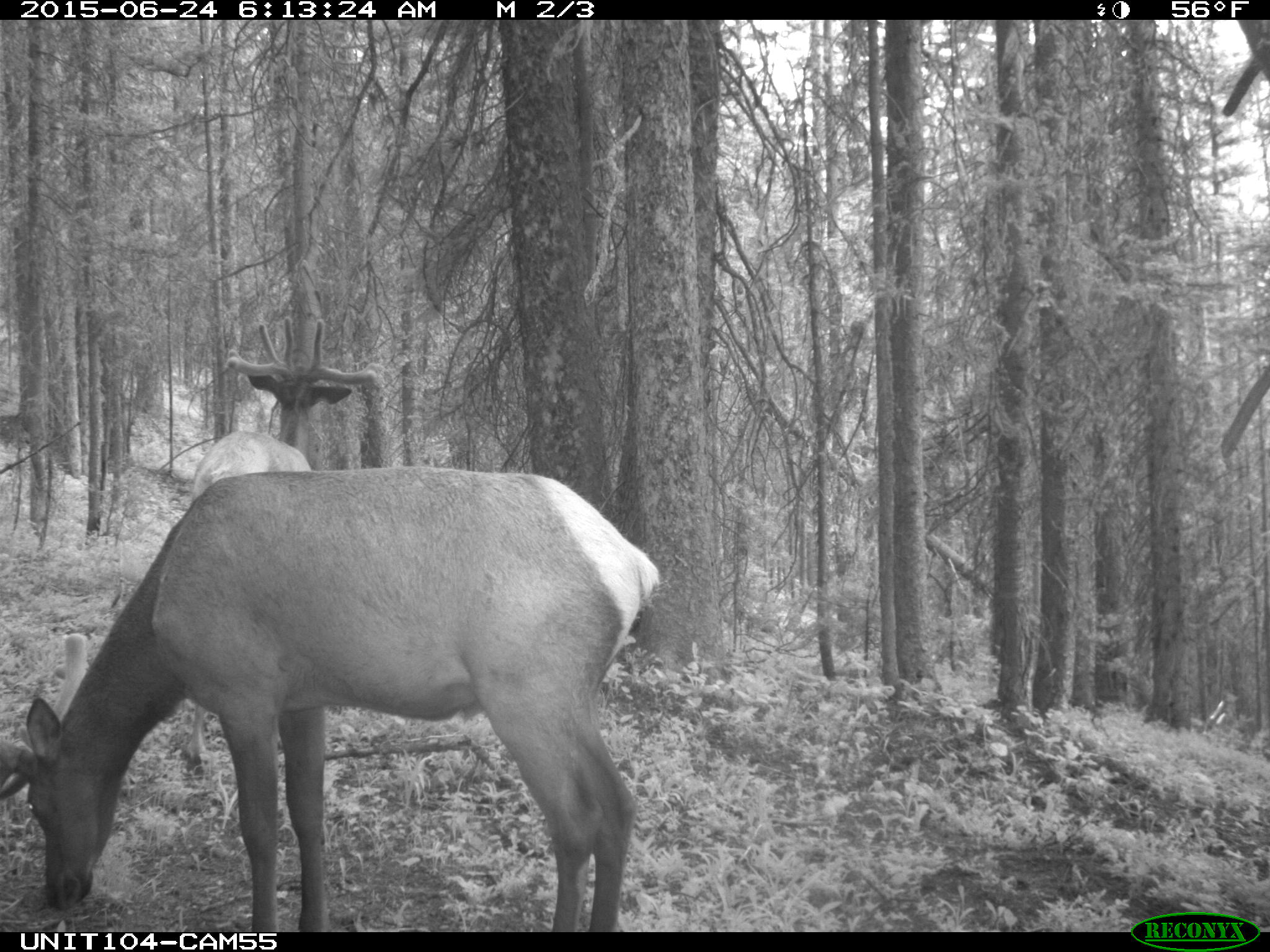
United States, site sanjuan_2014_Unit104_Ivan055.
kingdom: Animalia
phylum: Chordata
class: Mammalia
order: Artiodactyla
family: Cervidae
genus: Cervus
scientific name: Cervus elaphus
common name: red deer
Cervus elaphus (red deer).